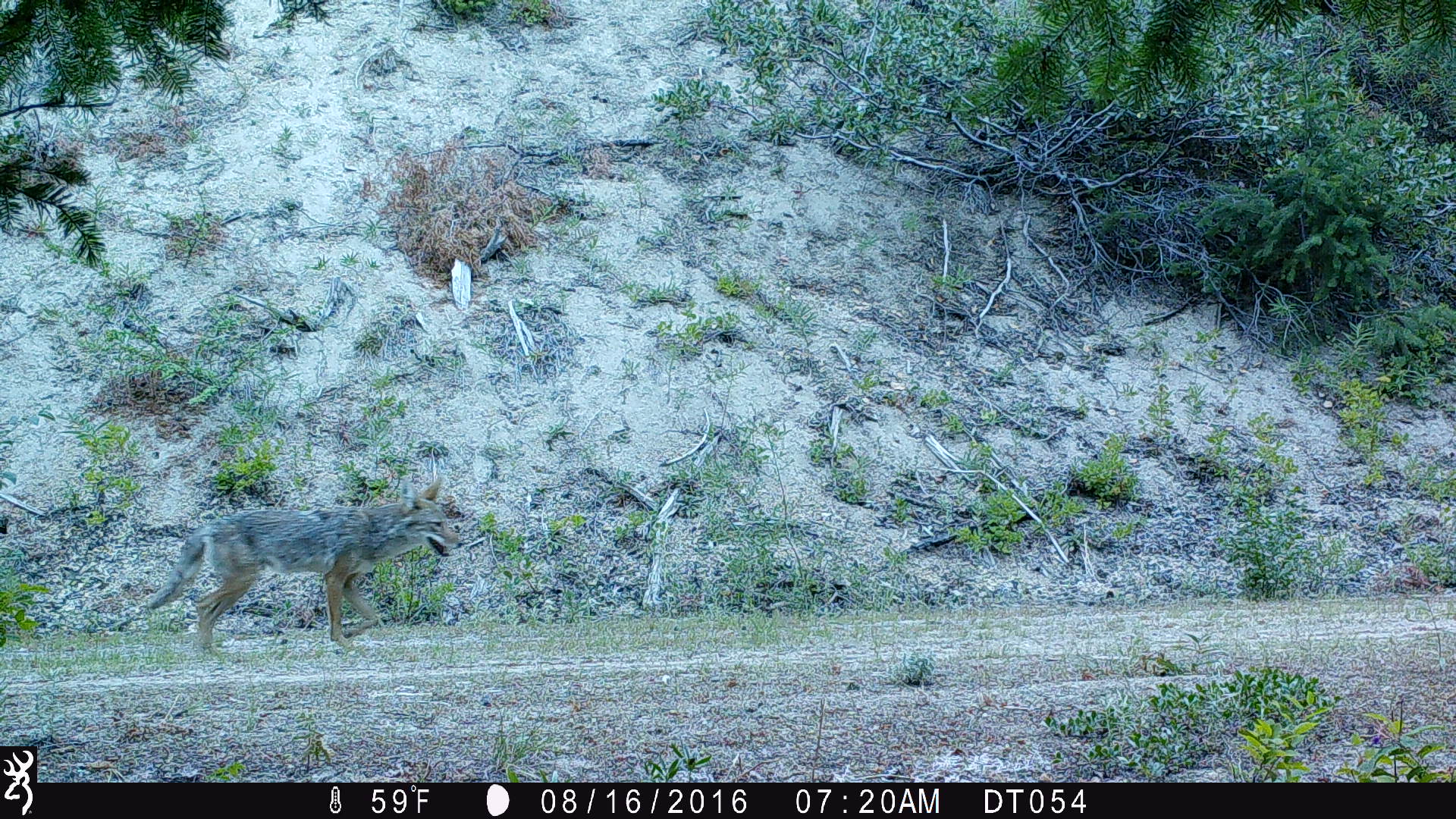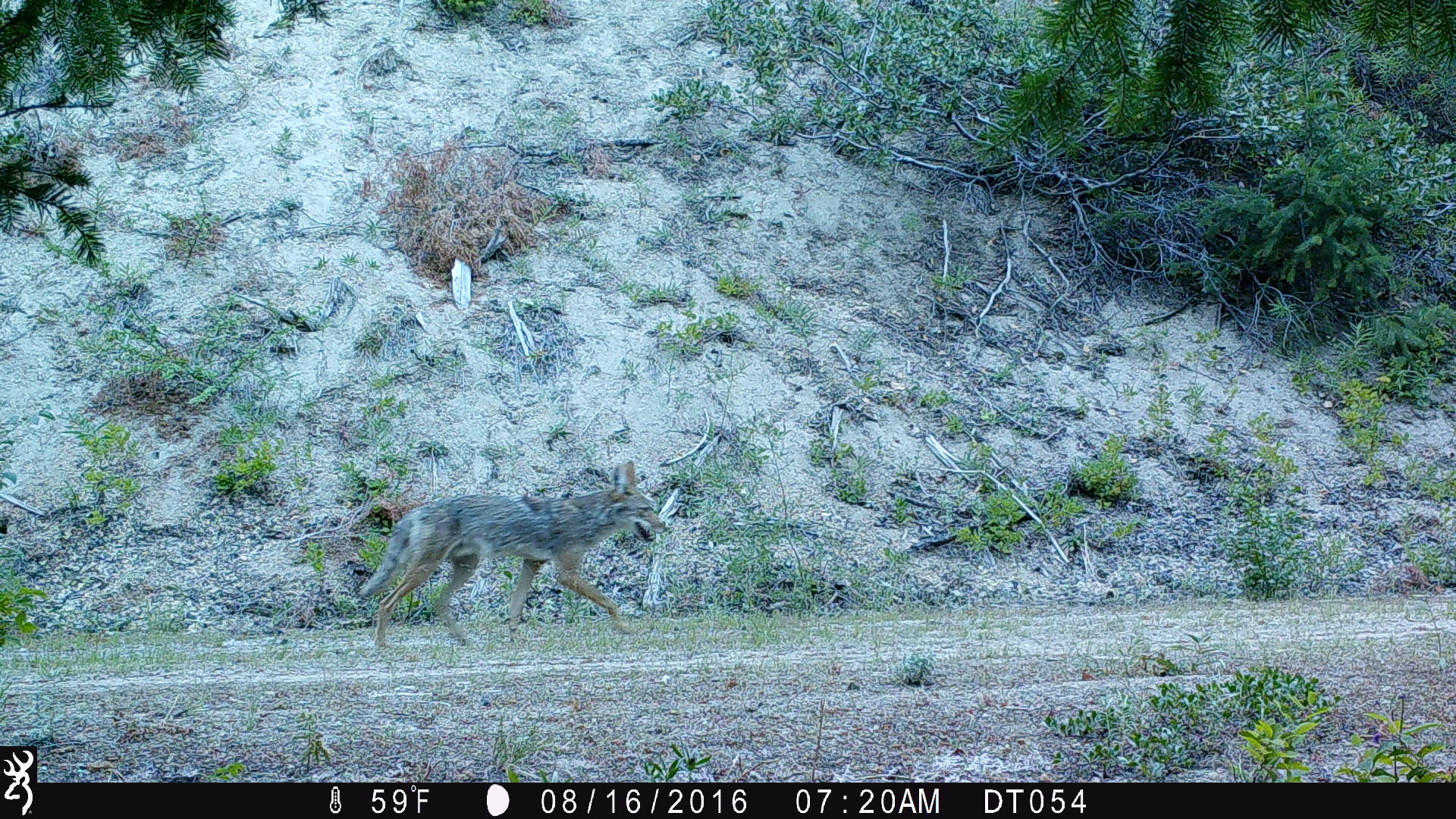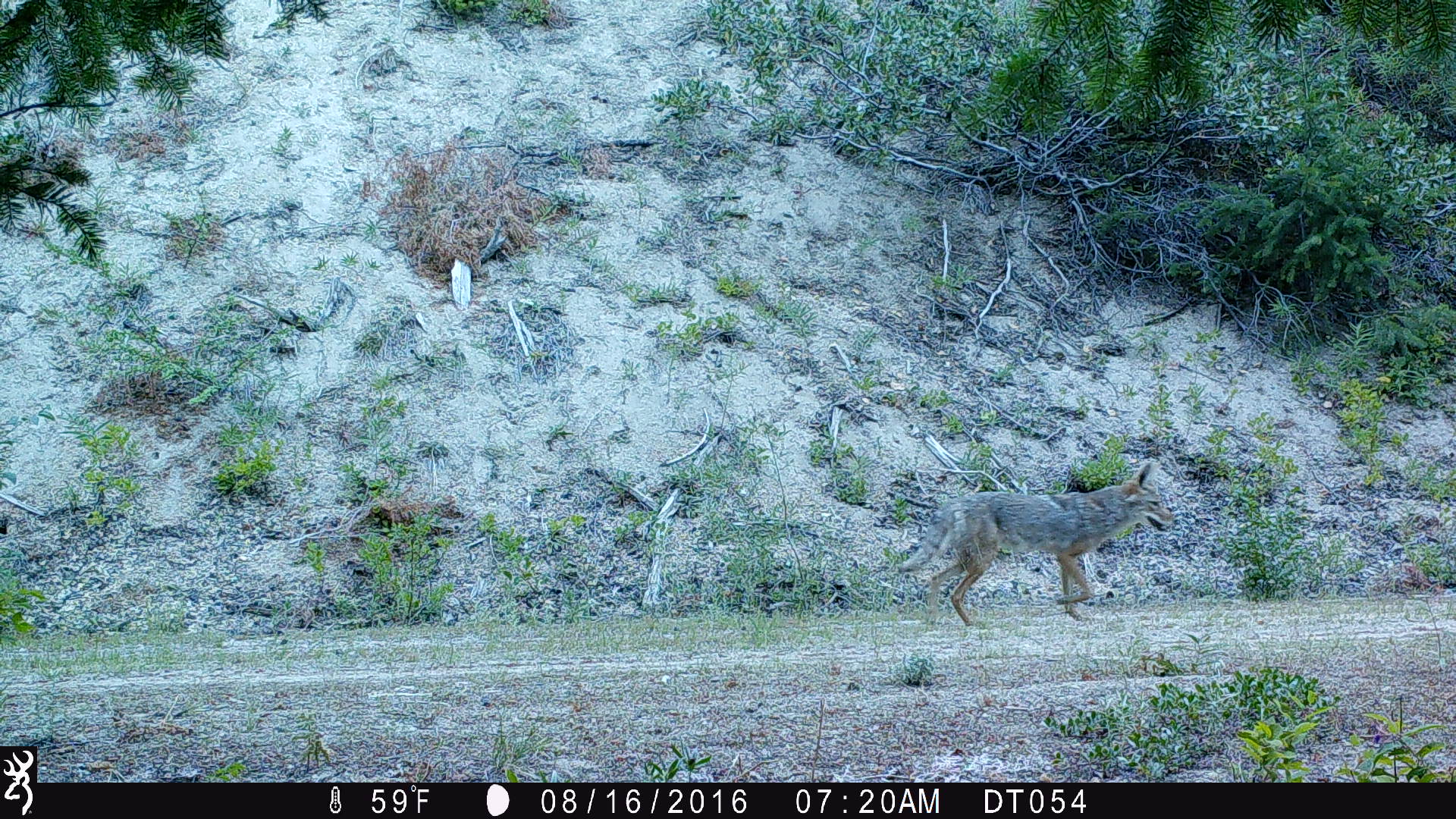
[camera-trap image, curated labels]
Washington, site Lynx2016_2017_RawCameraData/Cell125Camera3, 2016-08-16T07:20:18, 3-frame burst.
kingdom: Animalia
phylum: Chordata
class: Mammalia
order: Carnivora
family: Canidae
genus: Canis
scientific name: Canis latrans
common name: coyote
Canis latrans (coyote). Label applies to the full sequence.